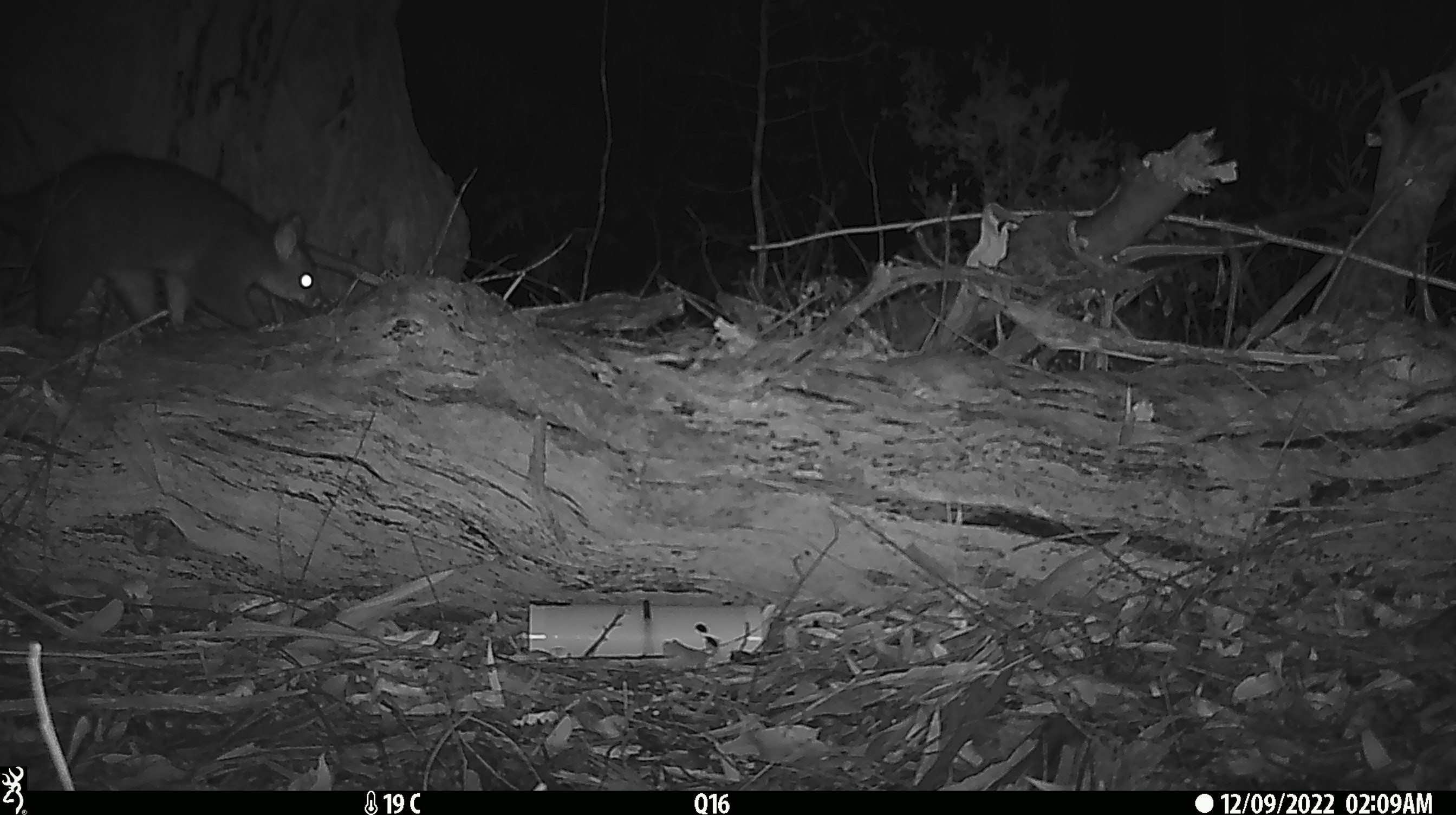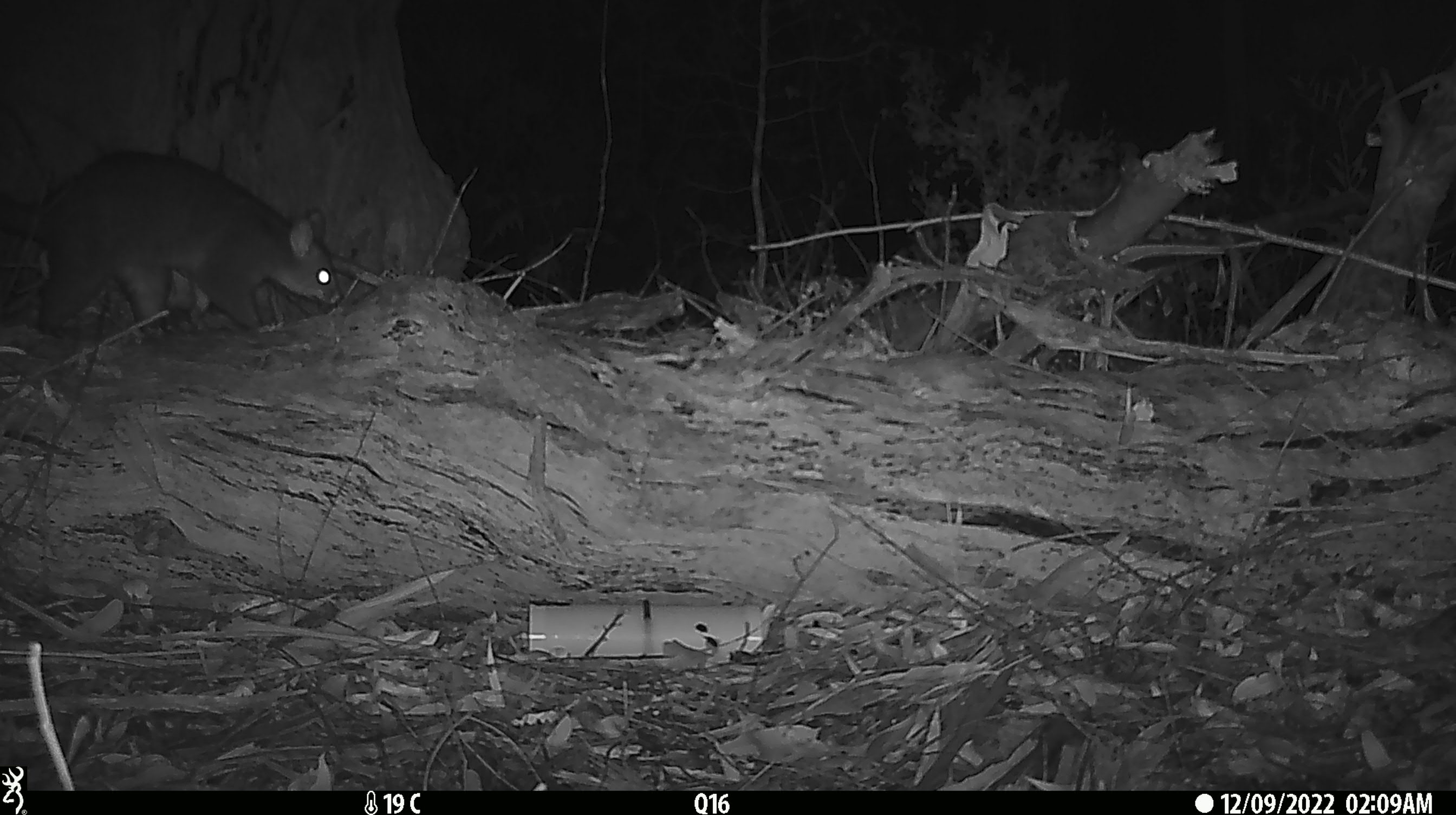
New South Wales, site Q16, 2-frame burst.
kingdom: Animalia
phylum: Chordata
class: Mammalia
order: Diprotodontia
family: Phalangeridae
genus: Trichosurus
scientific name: Trichosurus vulpecula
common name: common brushtail possum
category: possum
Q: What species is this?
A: Possum (common brushtail possum) (Trichosurus vulpecula).